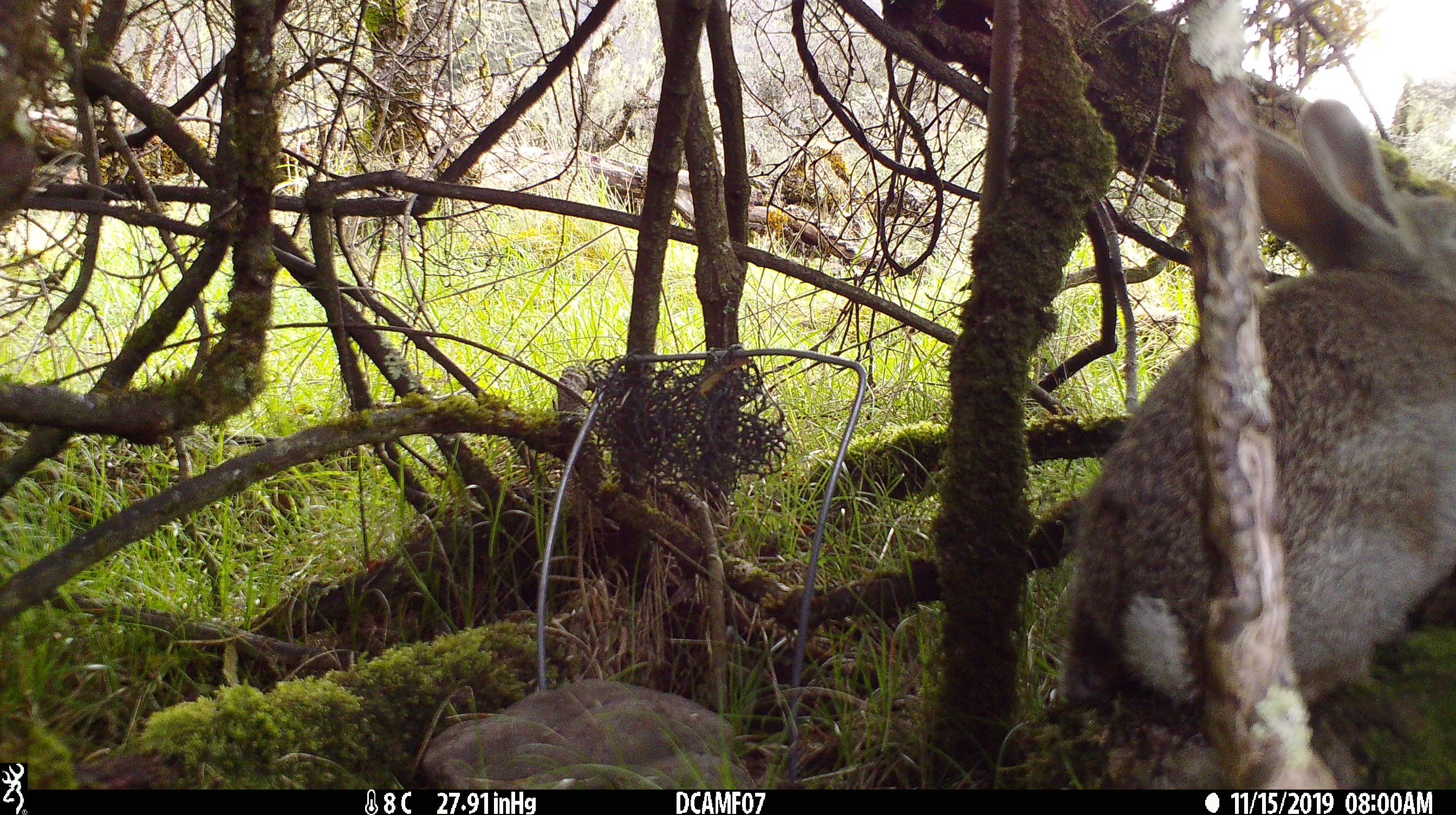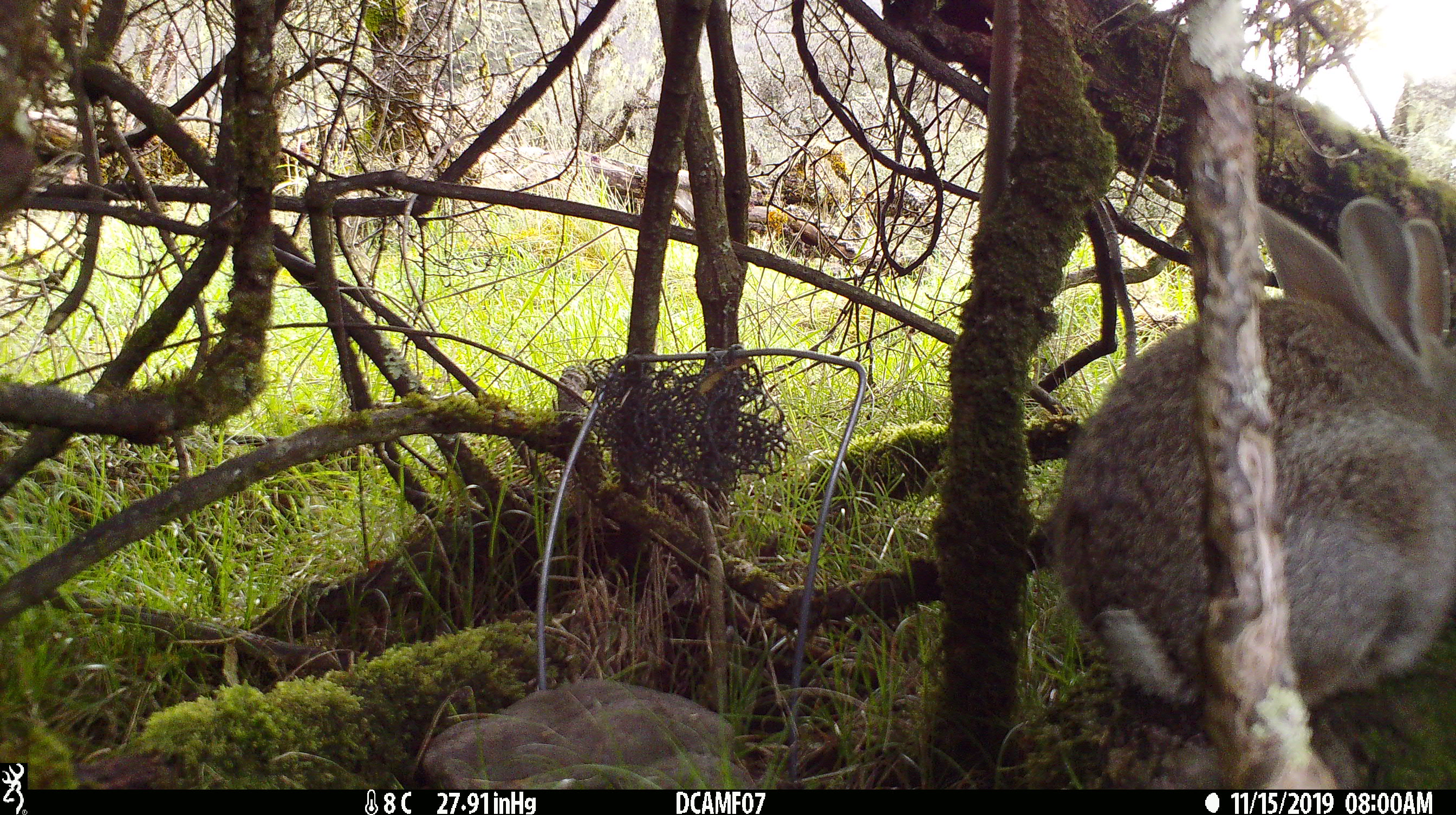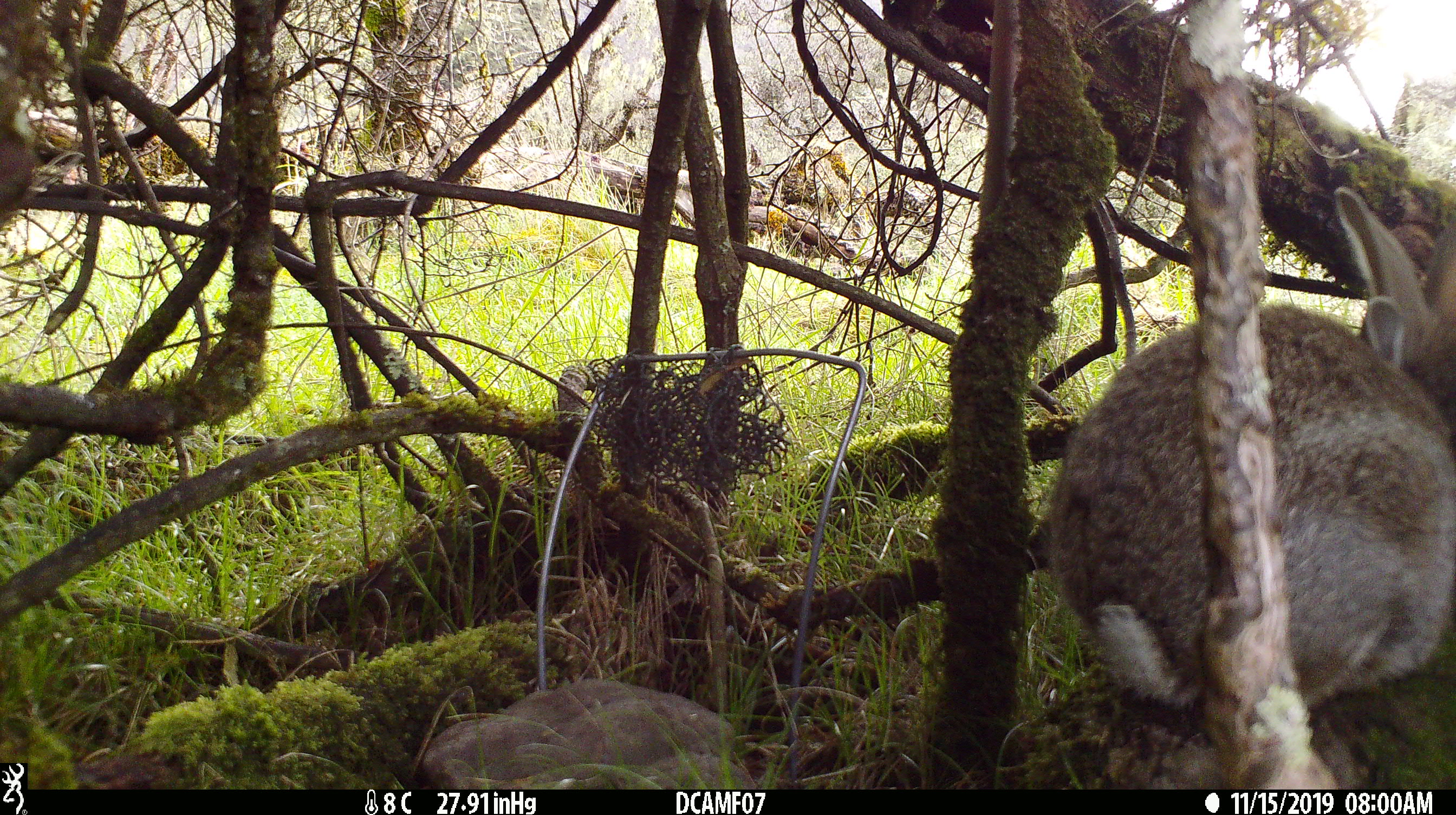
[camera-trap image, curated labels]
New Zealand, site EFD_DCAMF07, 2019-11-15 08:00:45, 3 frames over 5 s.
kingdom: Animalia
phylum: Chordata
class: Mammalia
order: Lagomorpha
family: Leporidae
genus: Oryctolagus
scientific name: Oryctolagus cuniculus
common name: european rabbit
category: rabbit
Rabbit (european rabbit) (Oryctolagus cuniculus).